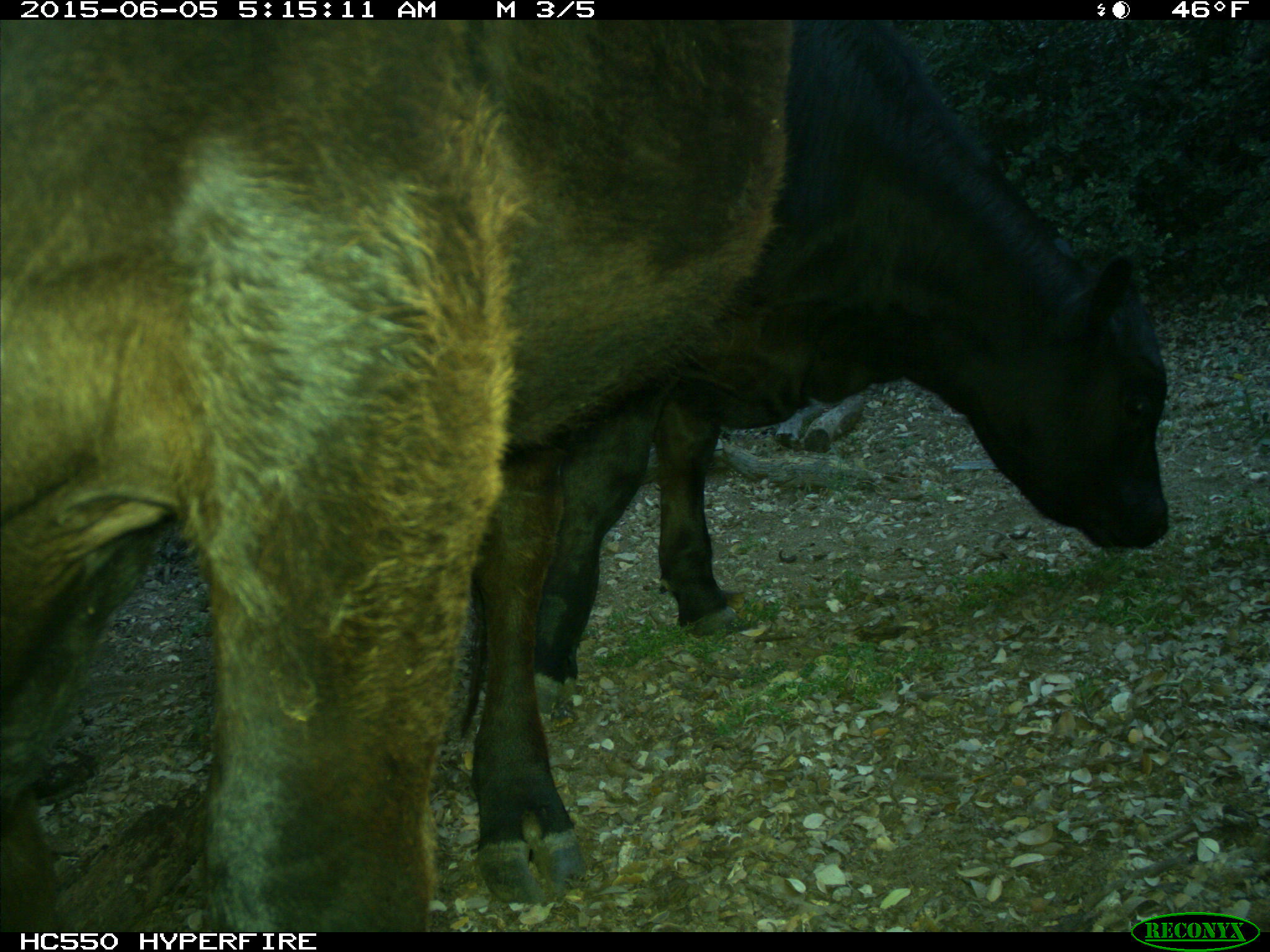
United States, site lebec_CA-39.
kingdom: Animalia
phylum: Chordata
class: Mammalia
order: Artiodactyla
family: Bovidae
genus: Bos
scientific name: Bos taurus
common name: domestic cow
Bos taurus (domestic cow).